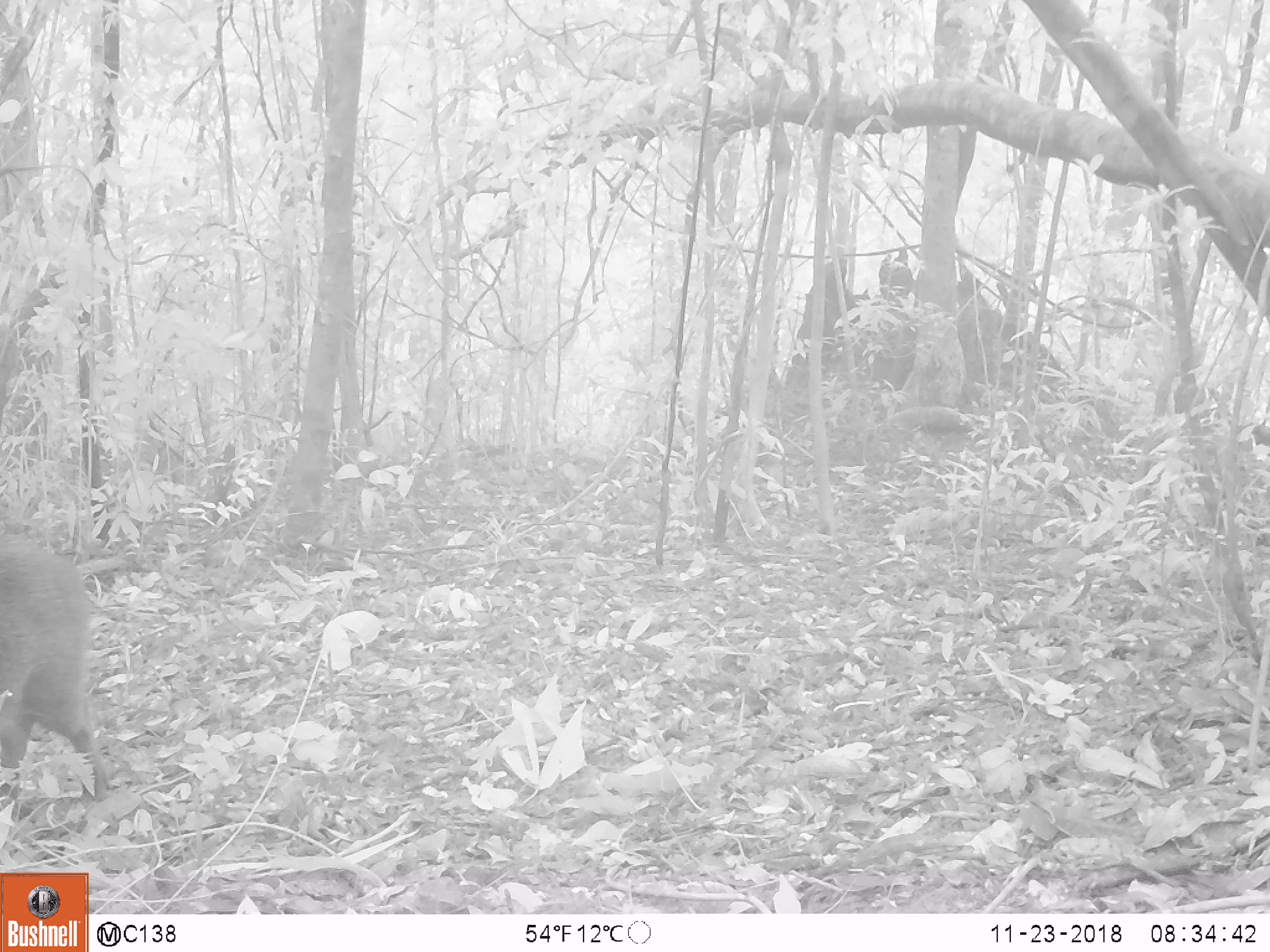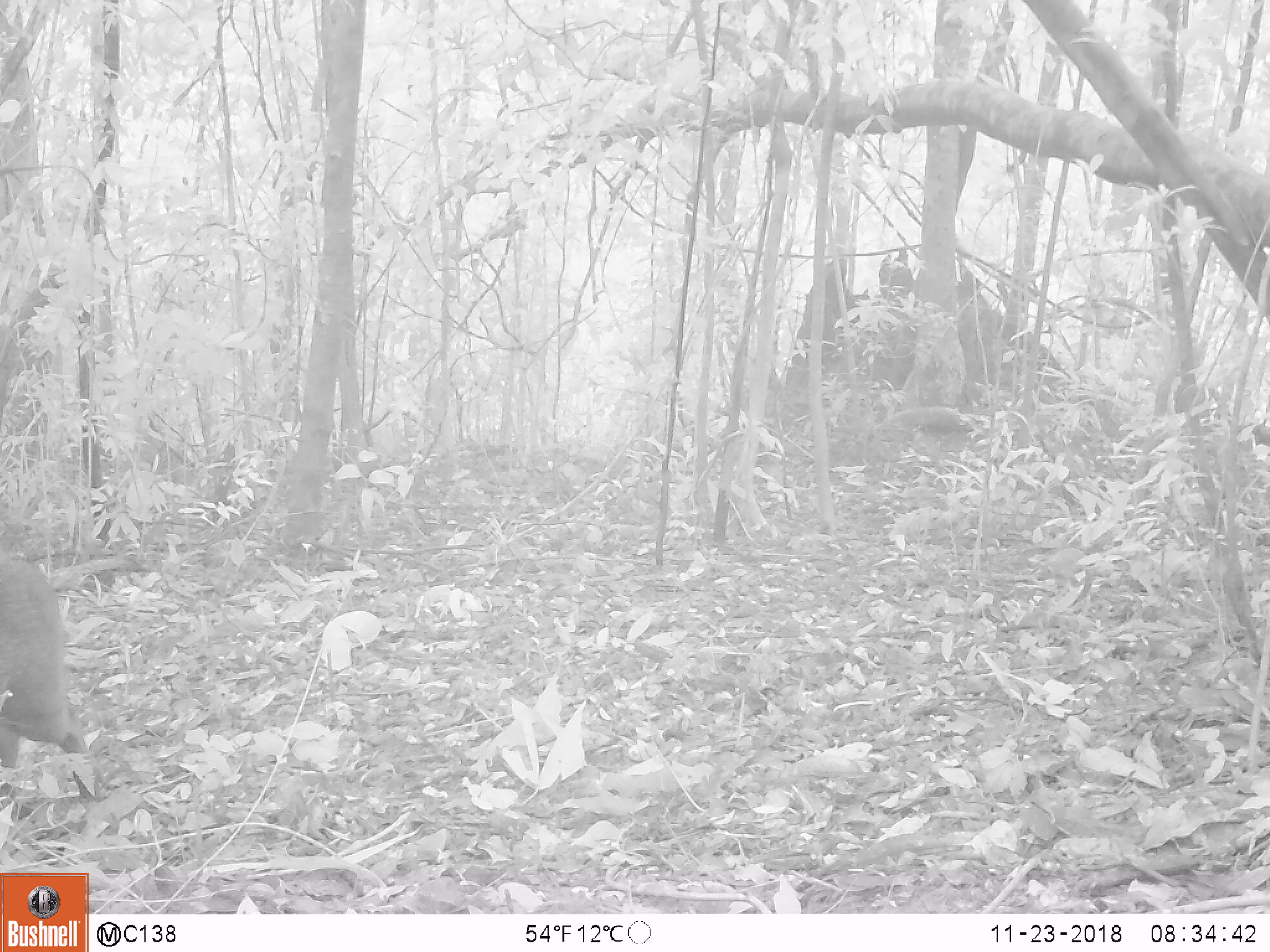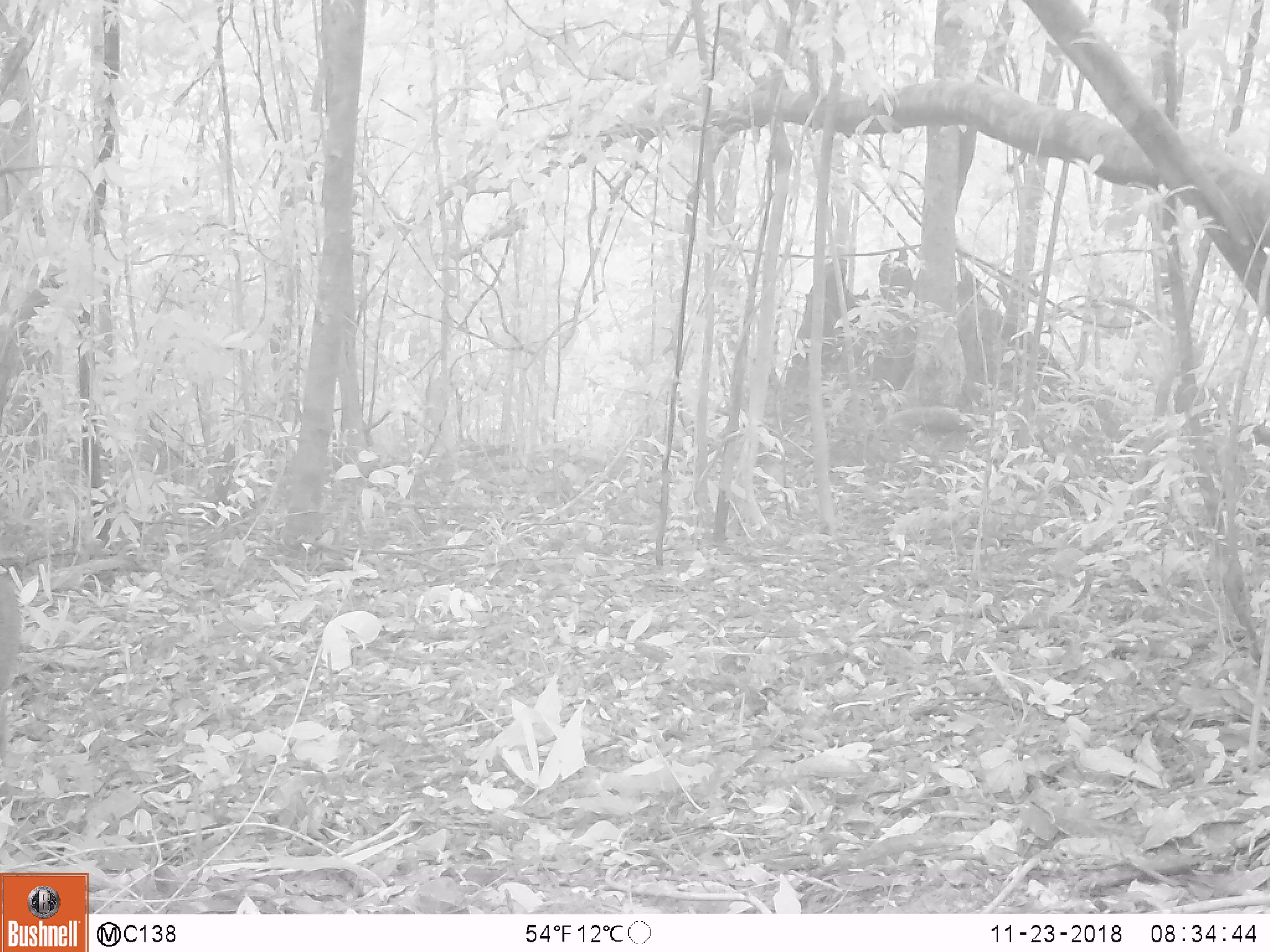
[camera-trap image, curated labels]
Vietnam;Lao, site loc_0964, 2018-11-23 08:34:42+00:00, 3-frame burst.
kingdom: Animalia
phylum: Chordata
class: Mammalia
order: Artiodactyla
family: Suidae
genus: Sus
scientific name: Sus scrofa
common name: eurasian wild pig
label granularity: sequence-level